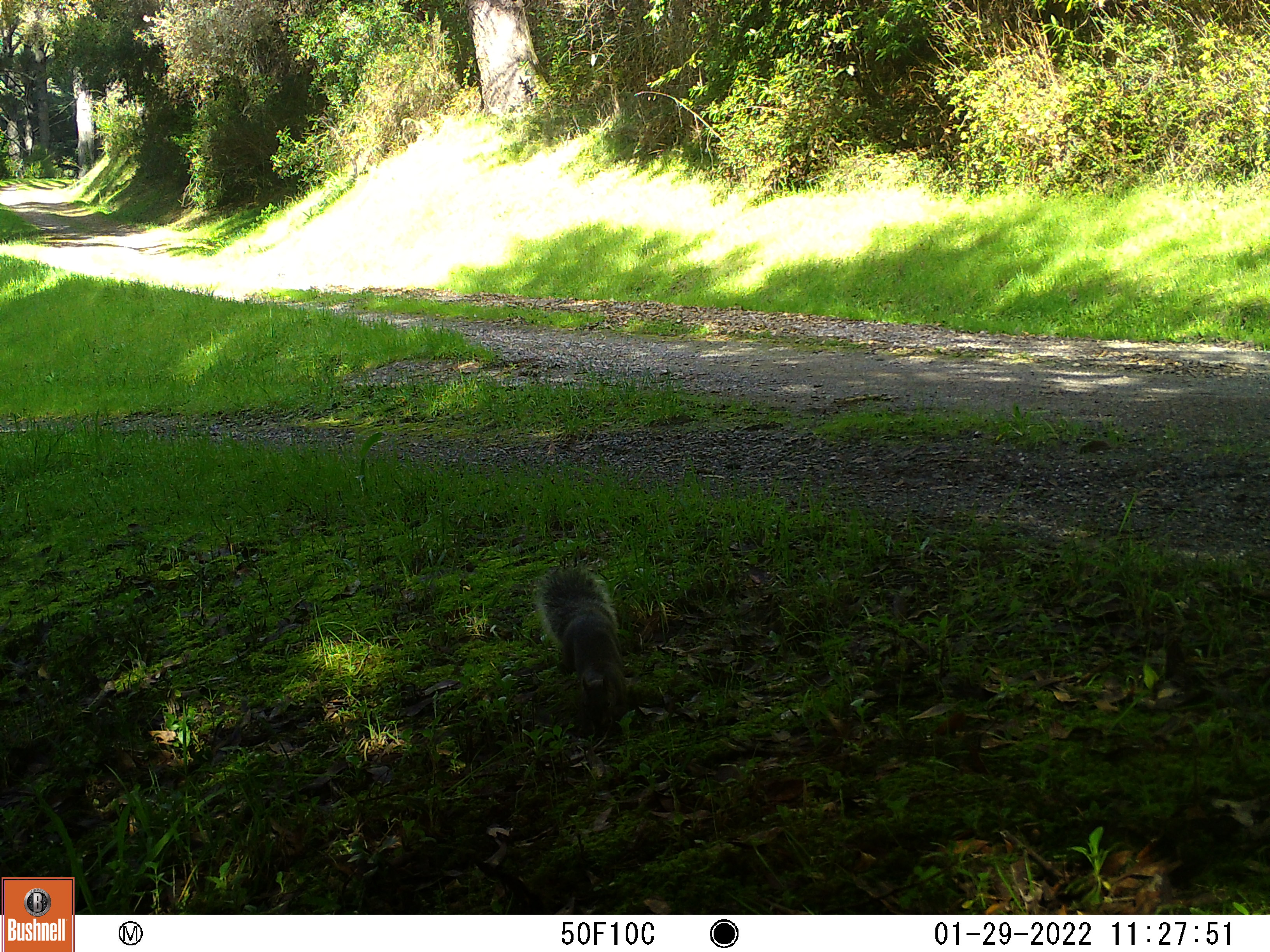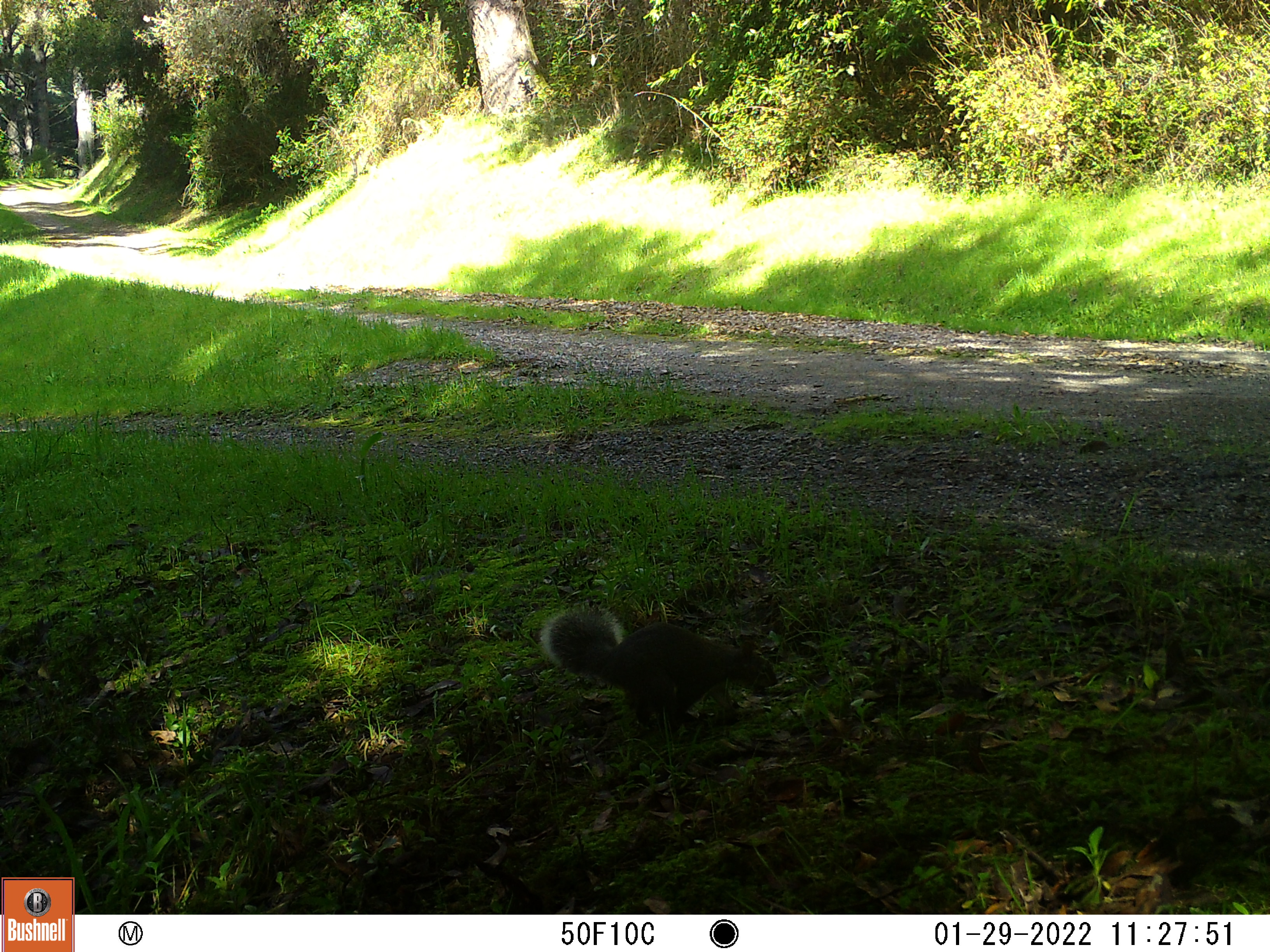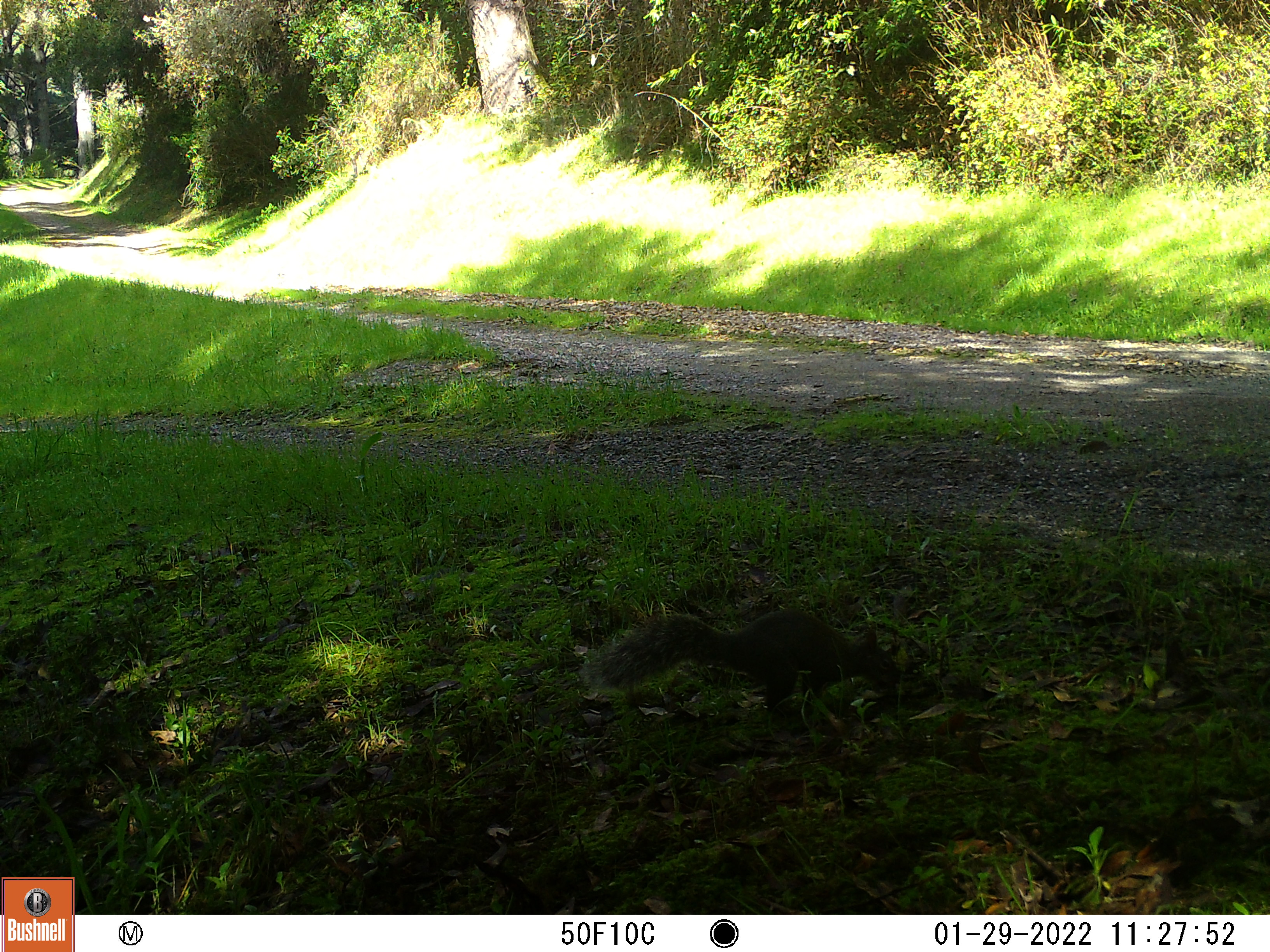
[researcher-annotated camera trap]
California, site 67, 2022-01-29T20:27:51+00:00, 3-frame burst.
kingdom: Animalia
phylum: Chordata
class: Mammalia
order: Rodentia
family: Sciuridae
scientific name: Sciuridae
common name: squirrel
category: unknown squirrel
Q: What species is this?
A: Unknown squirrel (squirrel) (Sciuridae).